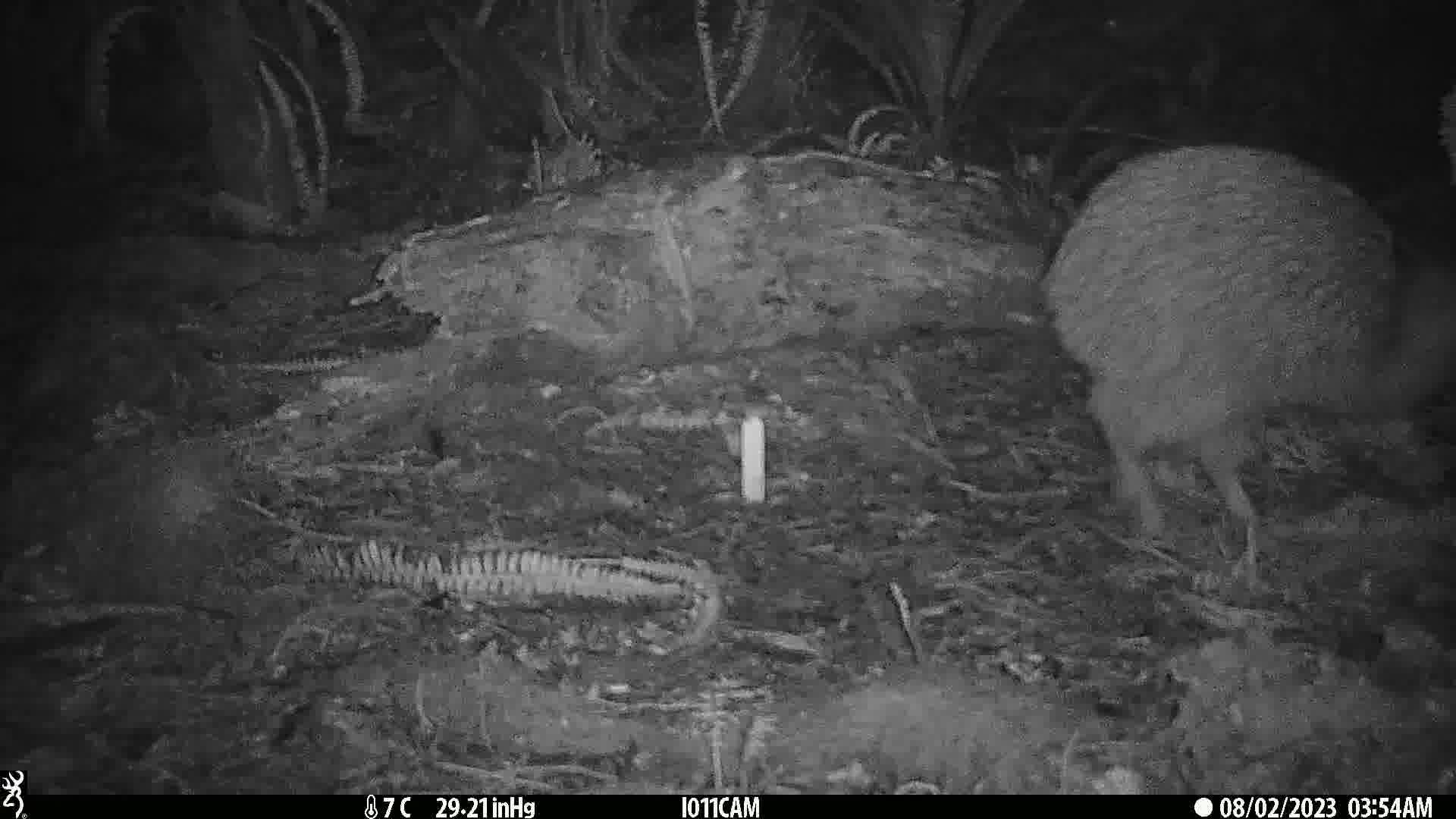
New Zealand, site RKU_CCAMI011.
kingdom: Animalia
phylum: Chordata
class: Aves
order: Apterygiformes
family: Apterygidae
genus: Apteryx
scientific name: Apteryx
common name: kiwi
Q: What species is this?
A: Kiwi (Apteryx).